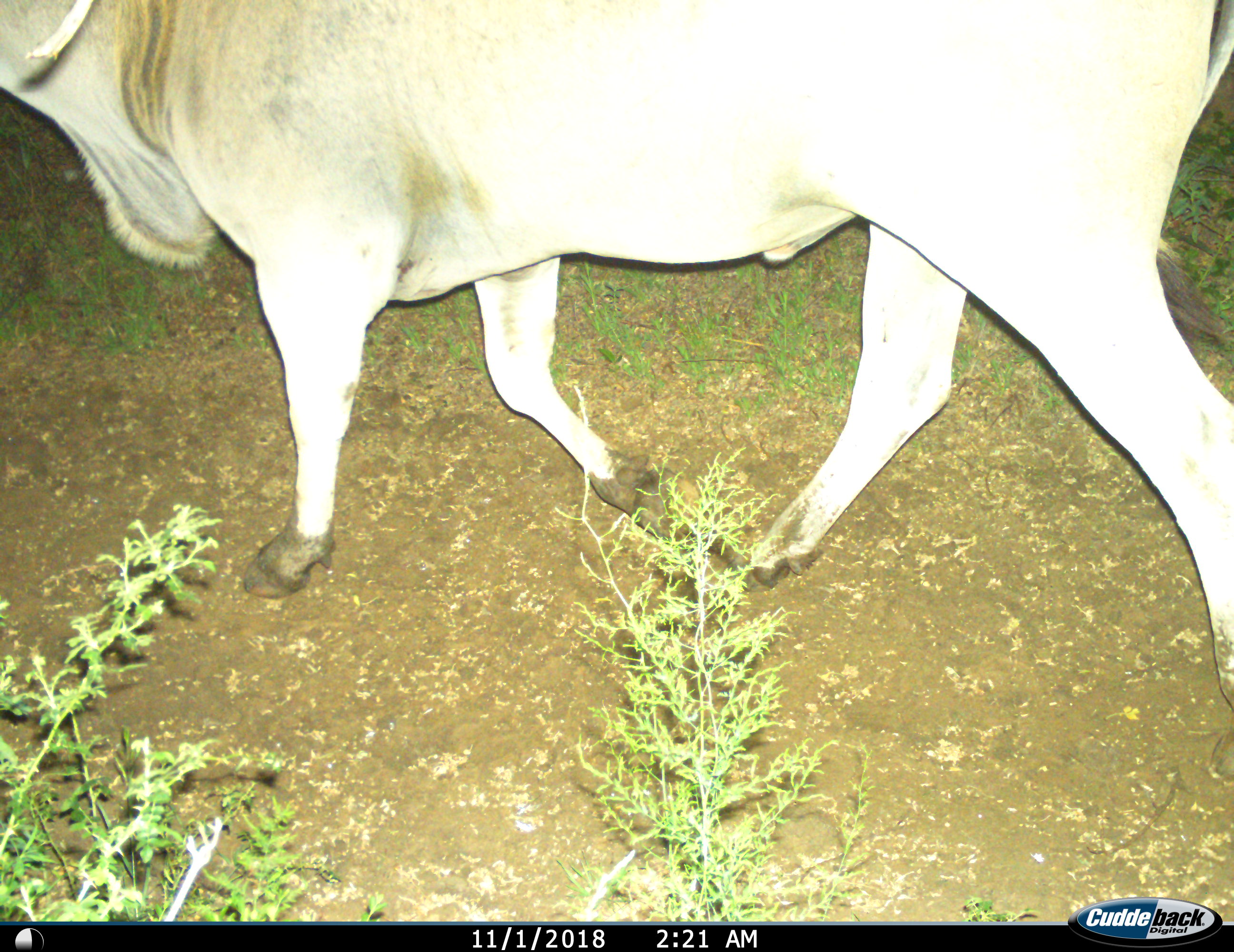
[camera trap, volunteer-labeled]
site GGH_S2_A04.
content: unidentified animal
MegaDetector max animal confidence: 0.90